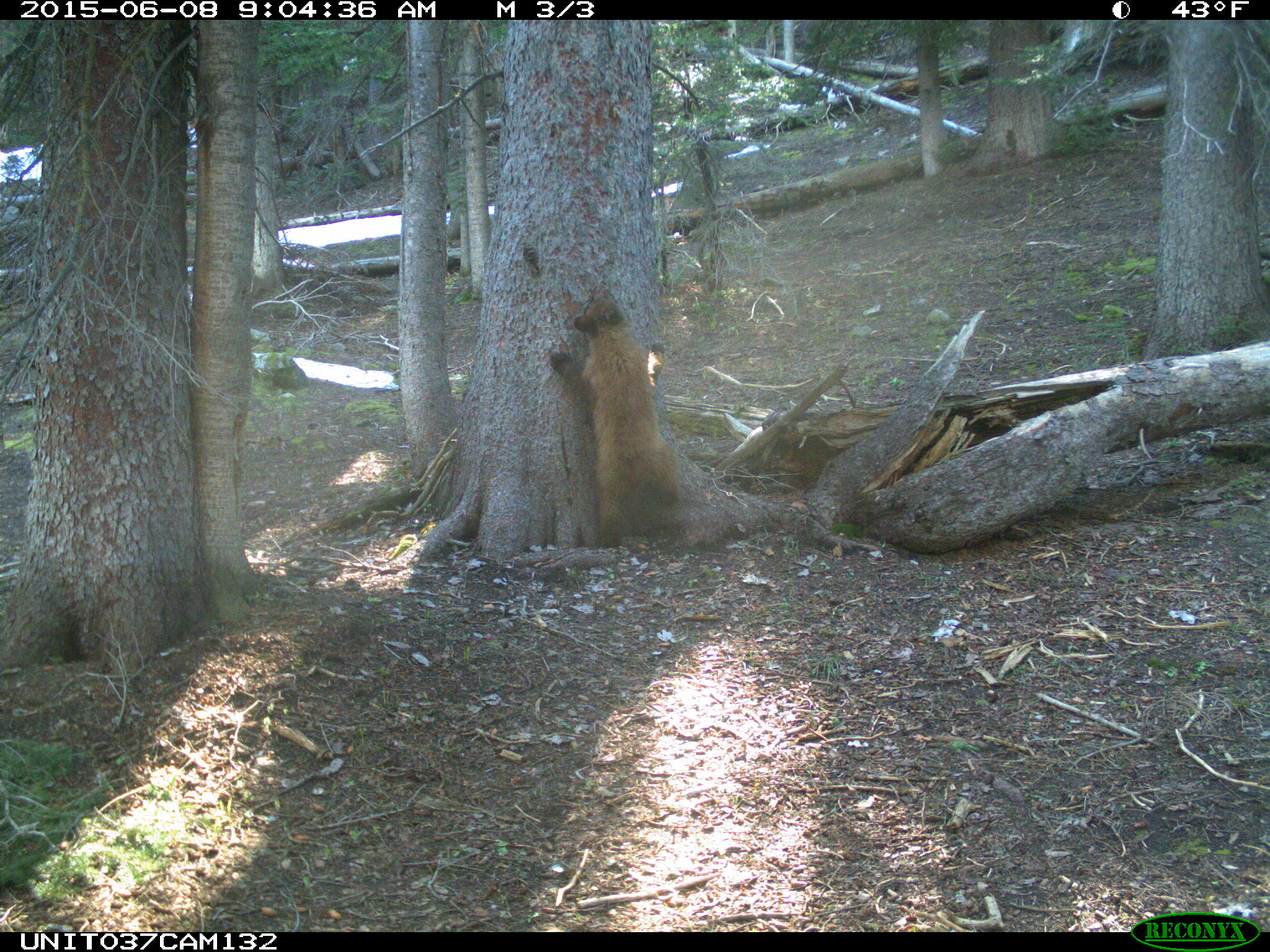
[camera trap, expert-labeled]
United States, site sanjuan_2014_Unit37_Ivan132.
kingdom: Animalia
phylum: Chordata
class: Mammalia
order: Carnivora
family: Ursidae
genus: Ursus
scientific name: Ursus americanus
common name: american black bear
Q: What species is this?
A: Ursus americanus (american black bear).